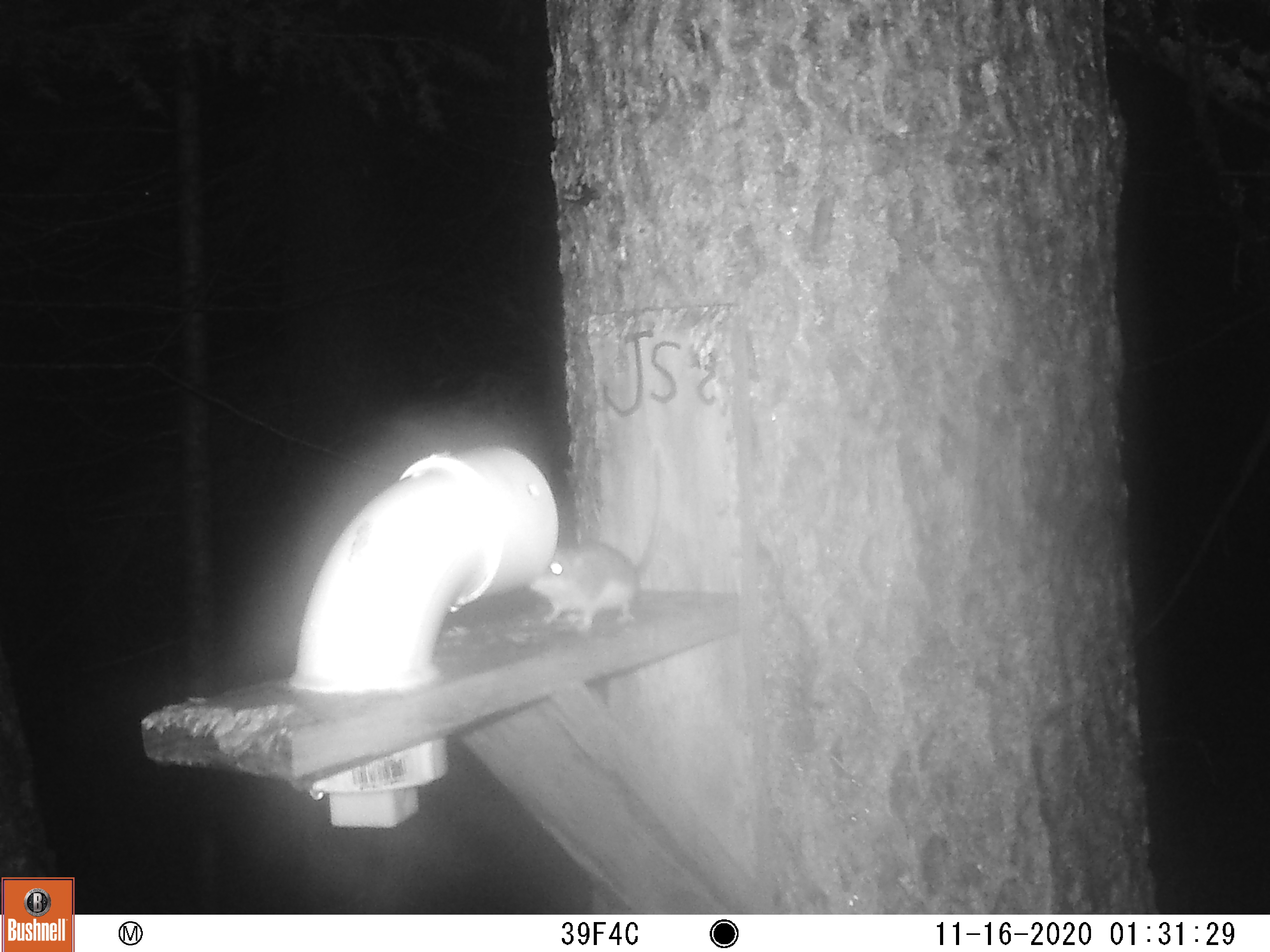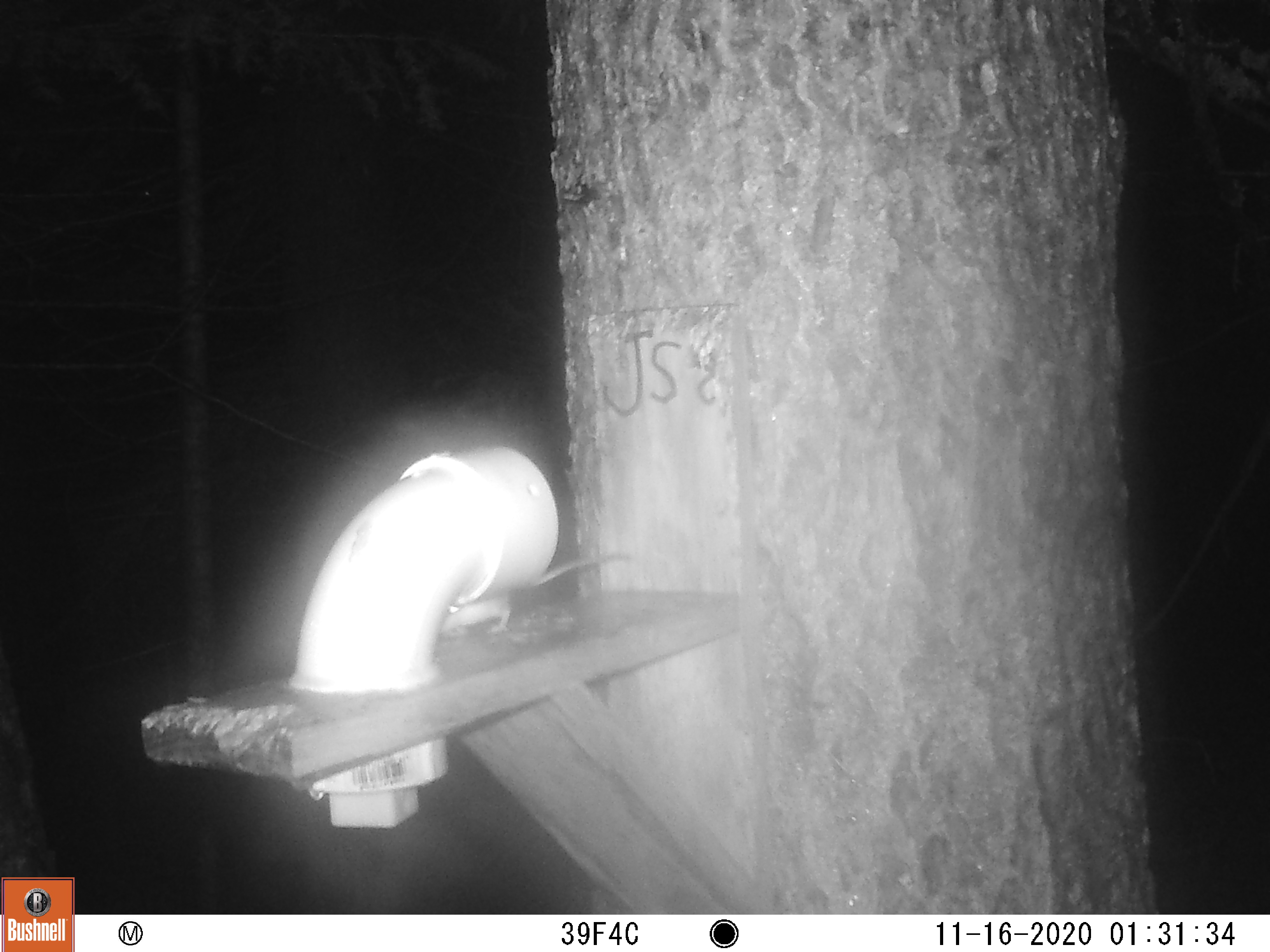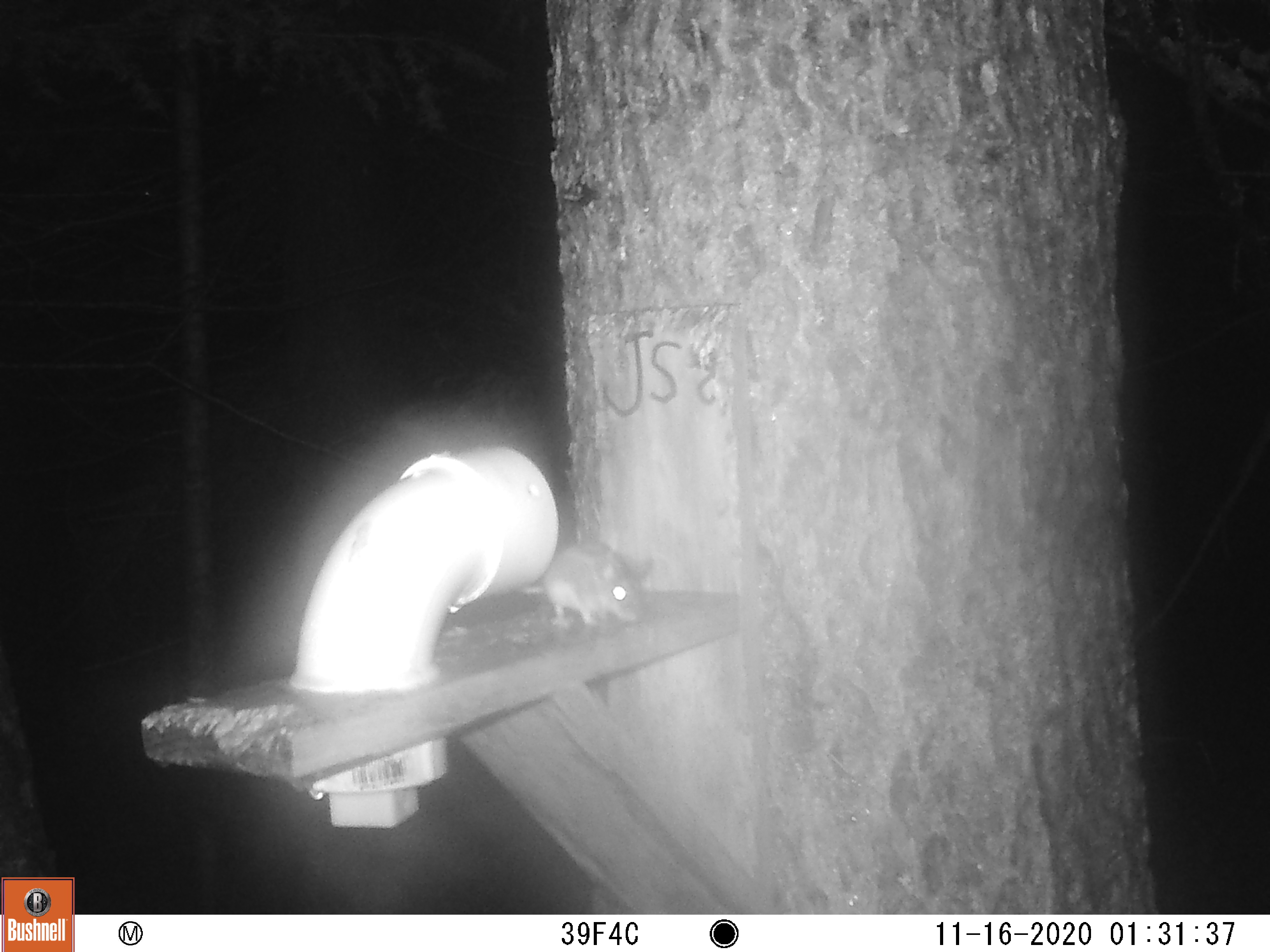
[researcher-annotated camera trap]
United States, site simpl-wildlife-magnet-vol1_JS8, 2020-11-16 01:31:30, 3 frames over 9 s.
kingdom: Animalia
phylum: Chordata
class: Mammalia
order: Rodentia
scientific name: Rodentia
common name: mouse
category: mouse sp.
Mouse sp. (mouse) (Rodentia).